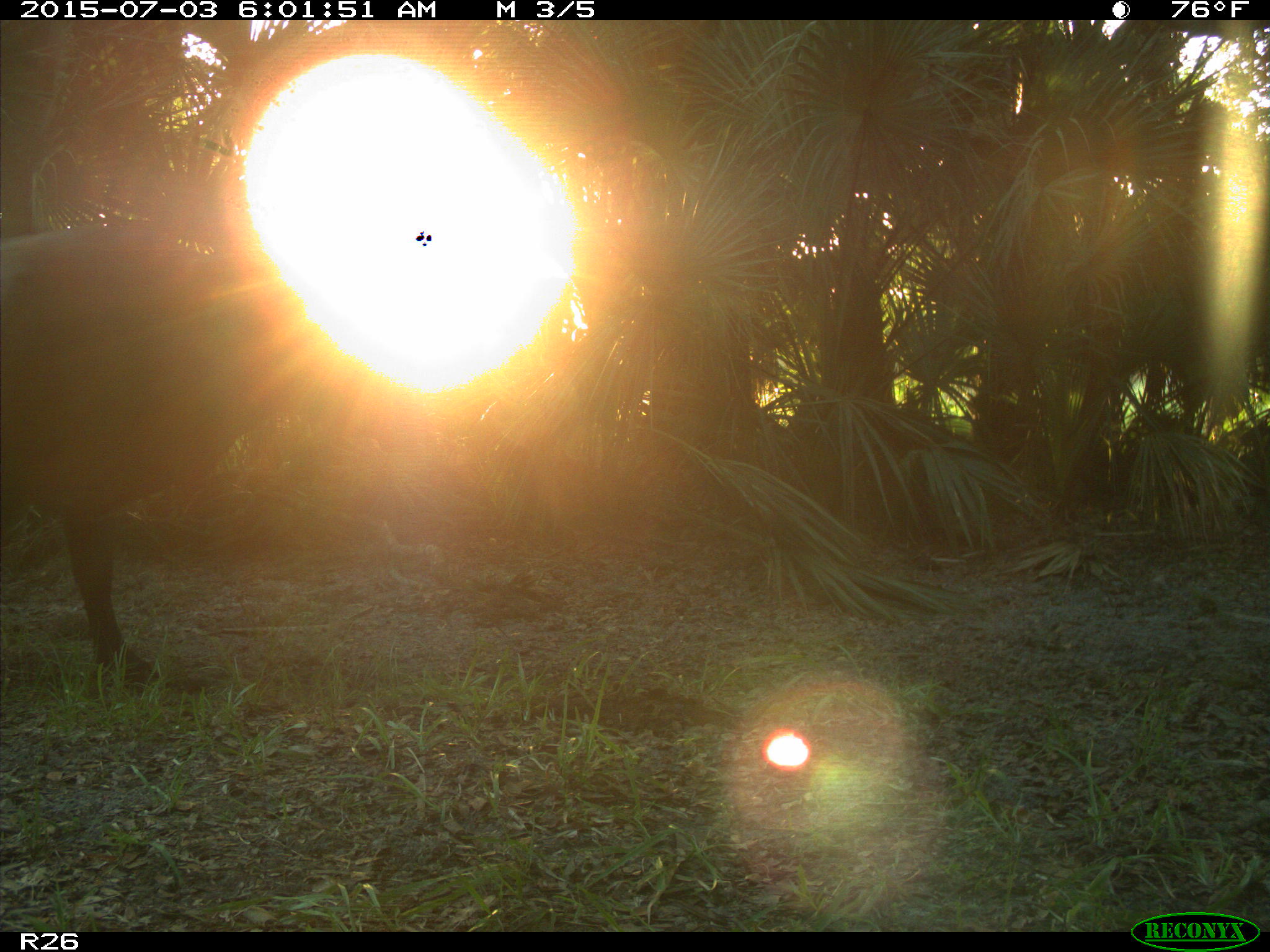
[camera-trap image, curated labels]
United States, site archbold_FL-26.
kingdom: Animalia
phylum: Chordata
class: Mammalia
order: Artiodactyla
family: Bovidae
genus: Bos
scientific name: Bos taurus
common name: domestic cow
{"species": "Bos taurus (domestic cow)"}